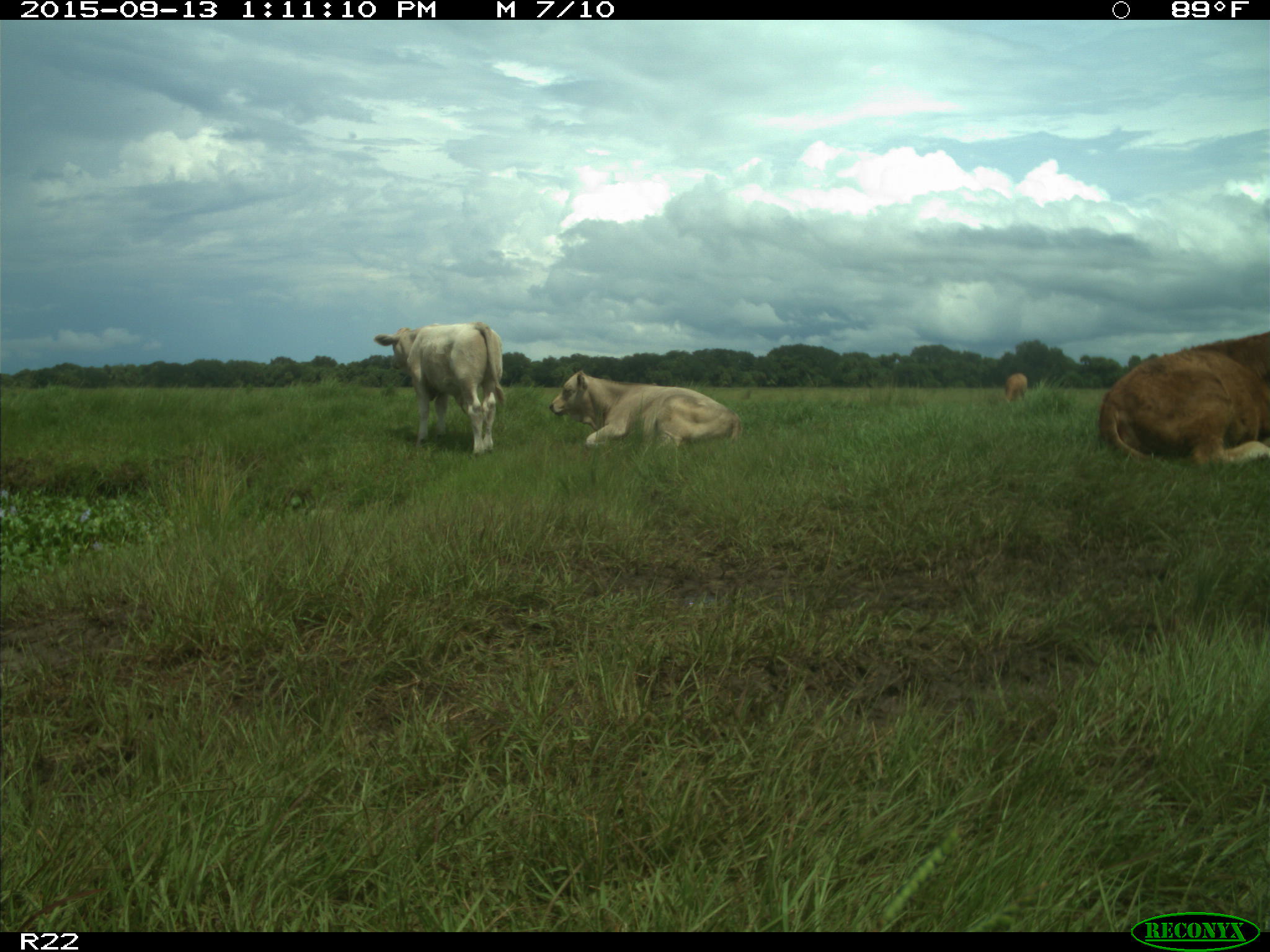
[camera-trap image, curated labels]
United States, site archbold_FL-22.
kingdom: Animalia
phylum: Chordata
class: Mammalia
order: Artiodactyla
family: Bovidae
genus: Bos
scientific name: Bos taurus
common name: domestic cow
Bos taurus (domestic cow).